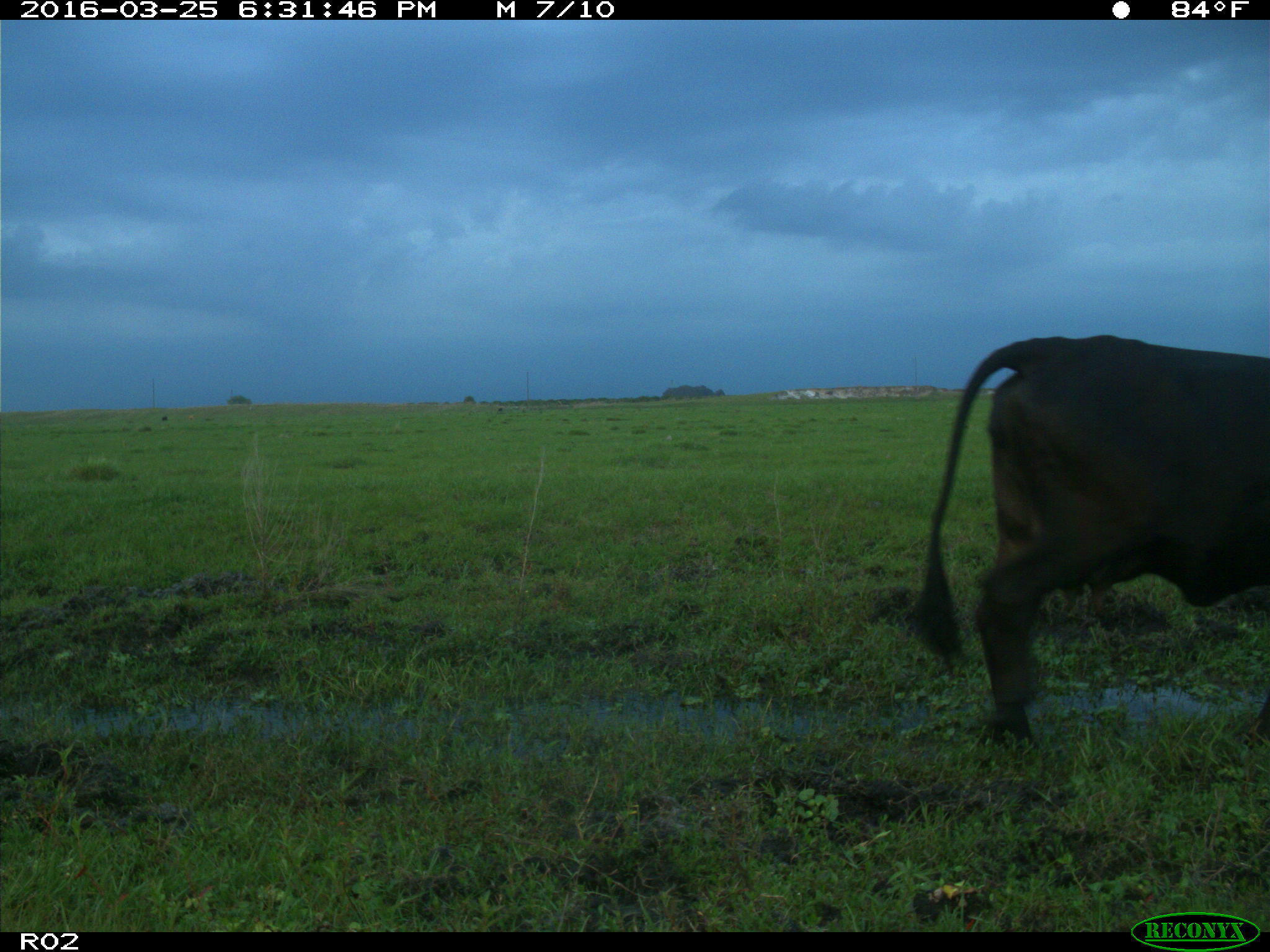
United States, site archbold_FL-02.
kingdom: Animalia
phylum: Chordata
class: Mammalia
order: Artiodactyla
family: Bovidae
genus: Bos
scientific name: Bos taurus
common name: domestic cow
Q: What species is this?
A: Bos taurus (domestic cow).